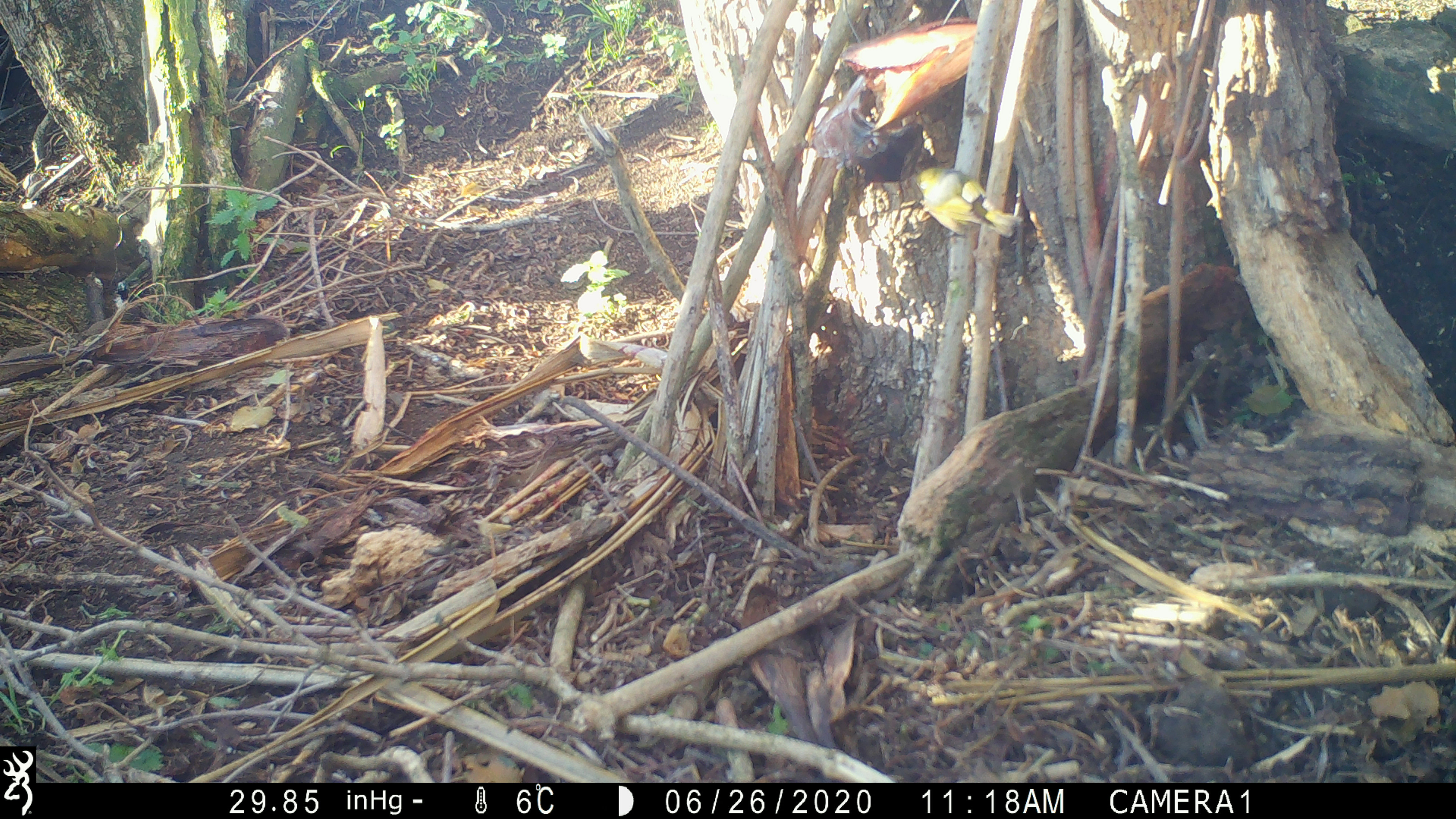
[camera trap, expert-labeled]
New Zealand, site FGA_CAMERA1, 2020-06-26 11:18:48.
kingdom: Animalia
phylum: Chordata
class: Aves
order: Passeriformes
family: Zosteropidae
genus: Zosterops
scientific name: Zosterops lateralis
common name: silvereye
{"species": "silvereye (Zosterops lateralis)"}